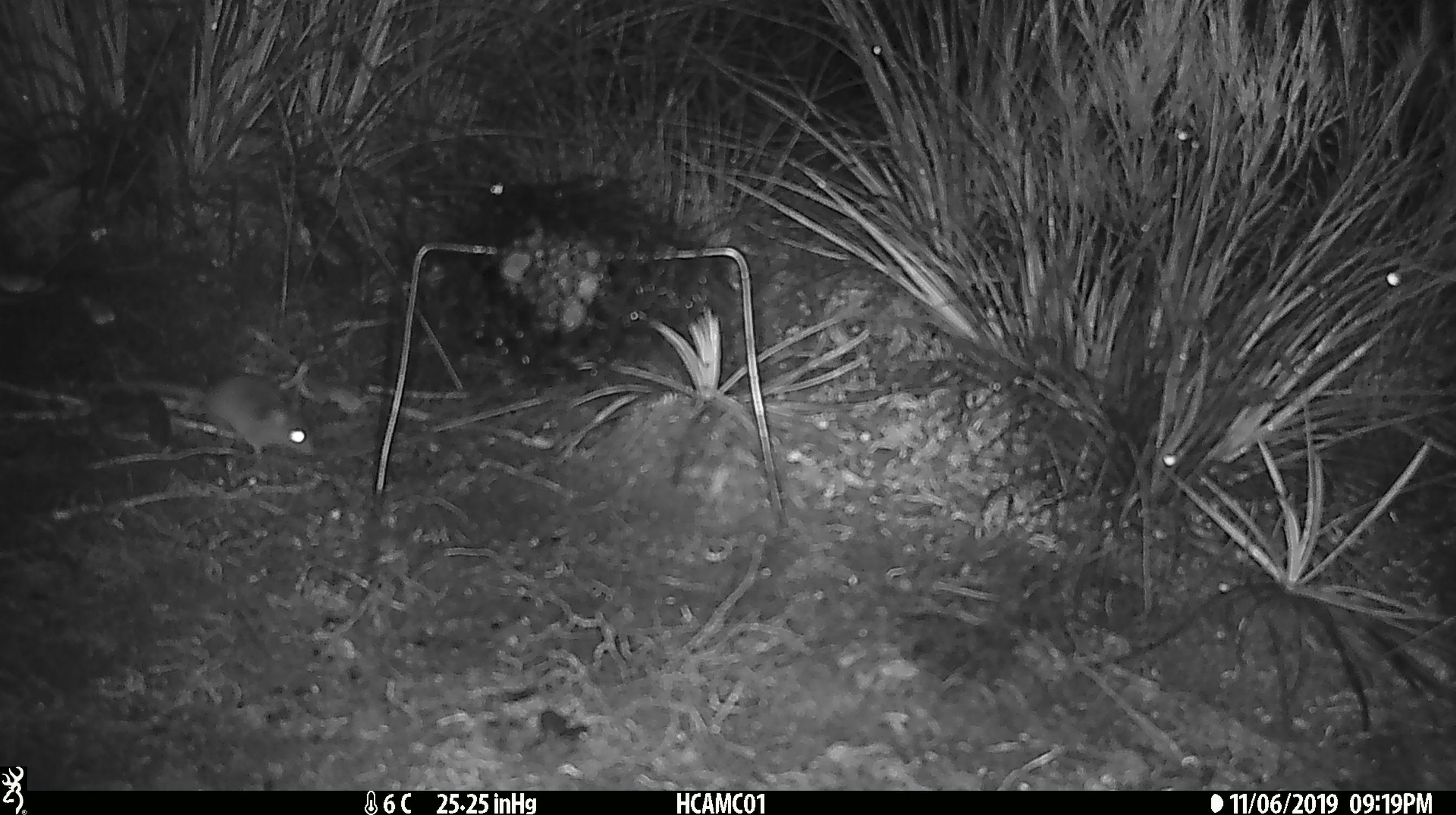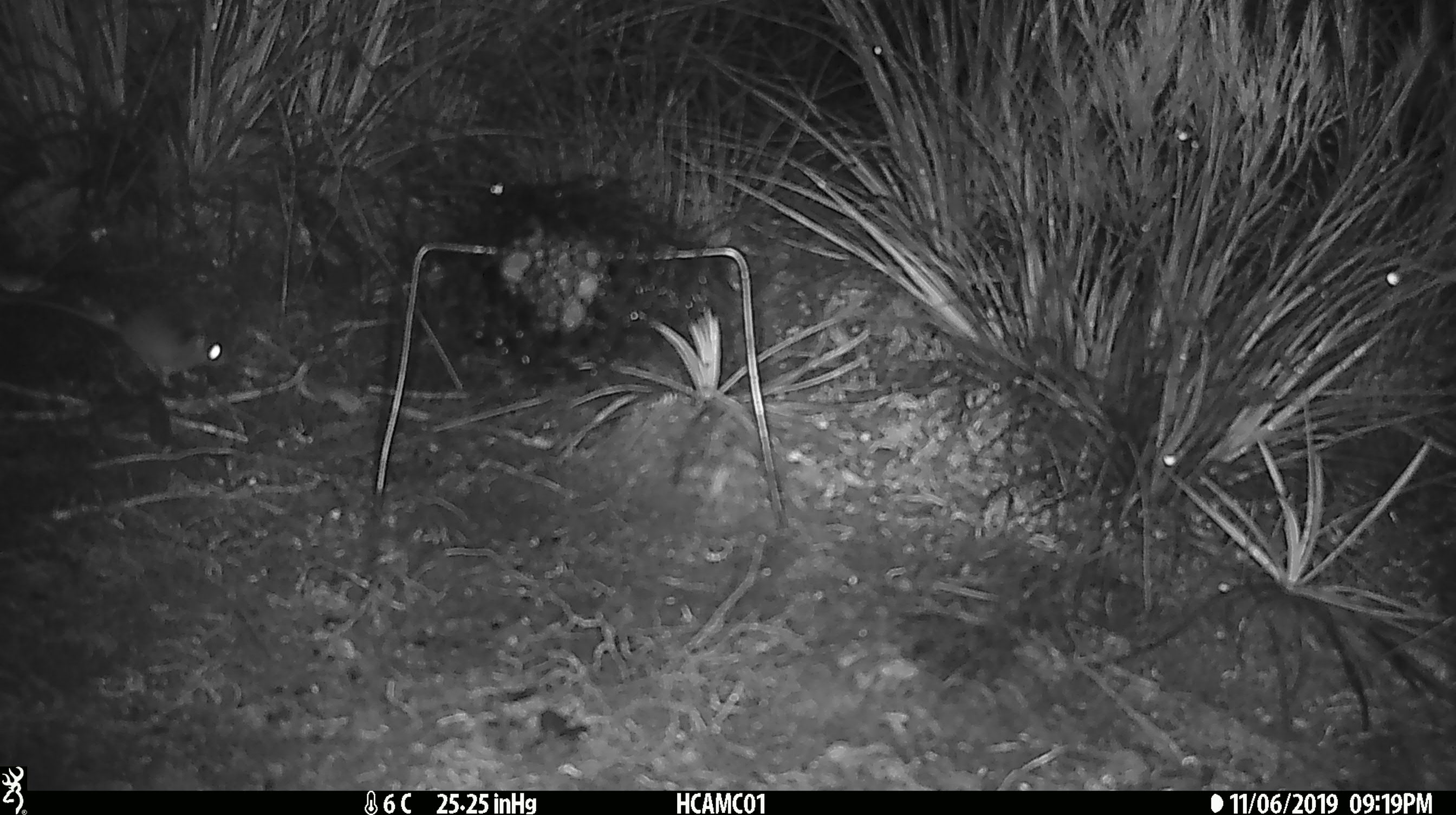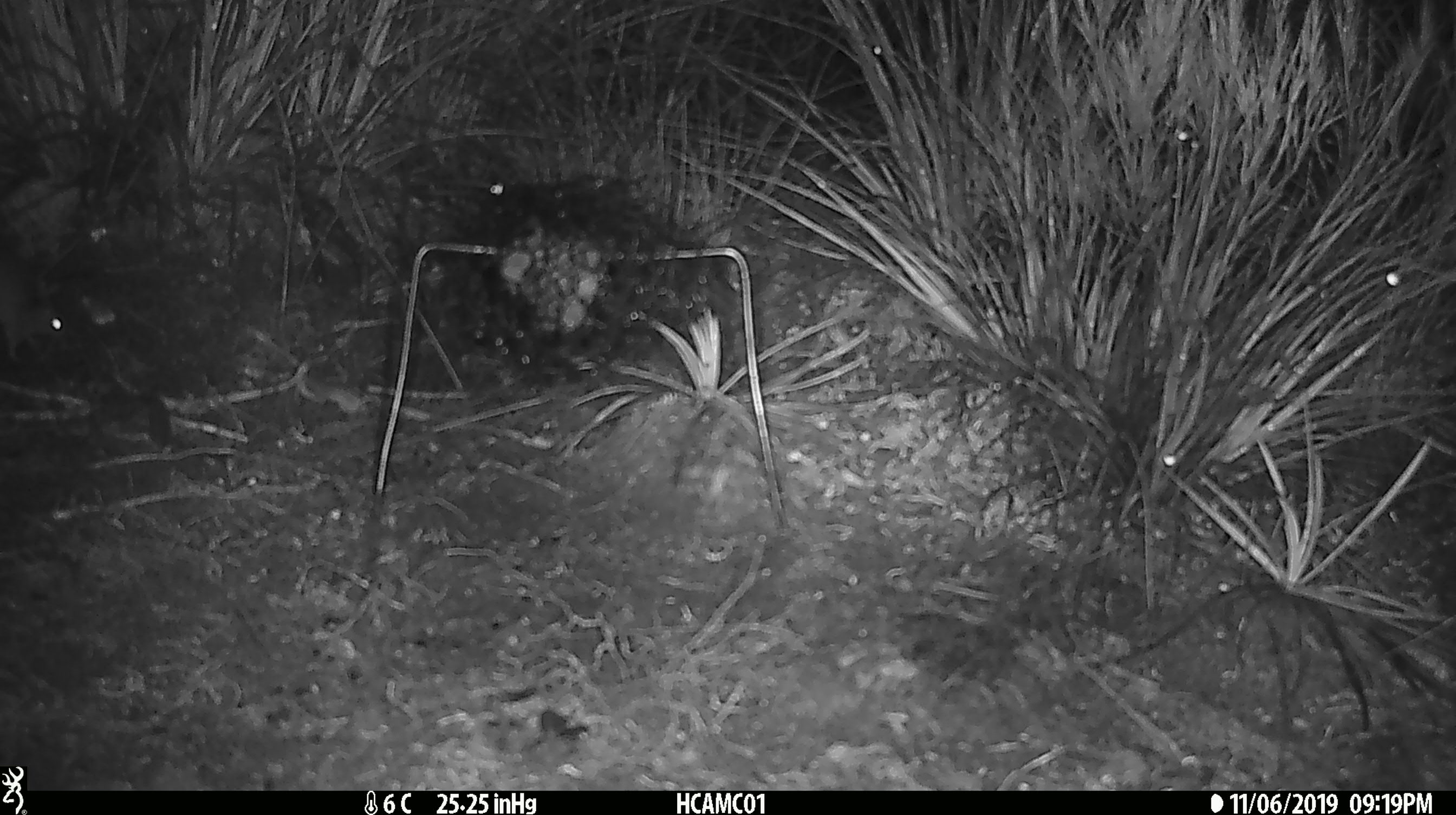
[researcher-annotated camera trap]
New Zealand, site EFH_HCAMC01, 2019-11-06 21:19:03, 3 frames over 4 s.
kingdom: Animalia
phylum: Chordata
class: Mammalia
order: Rodentia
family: Muridae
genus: Mus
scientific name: Mus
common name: mouse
Mouse (Mus).